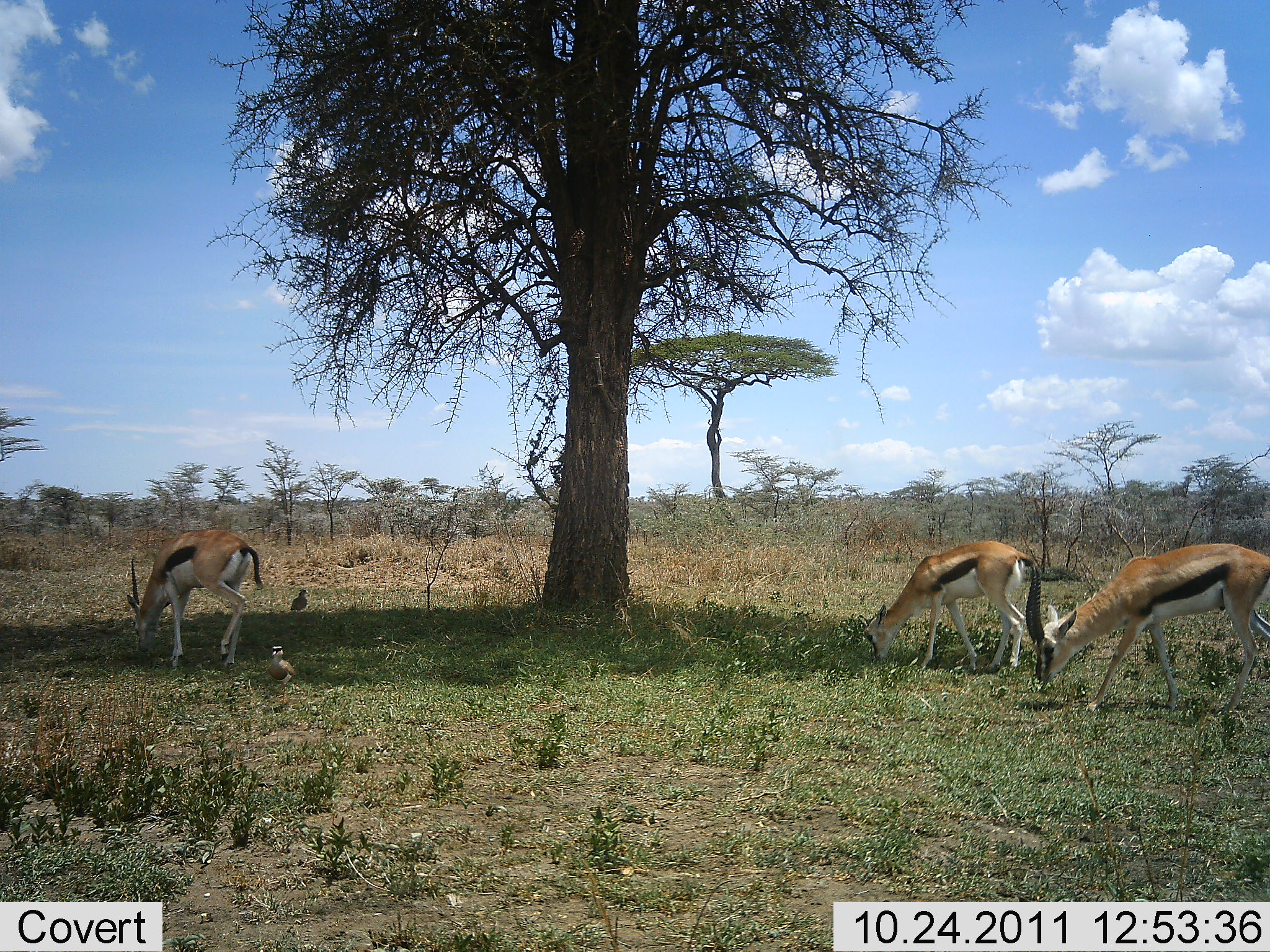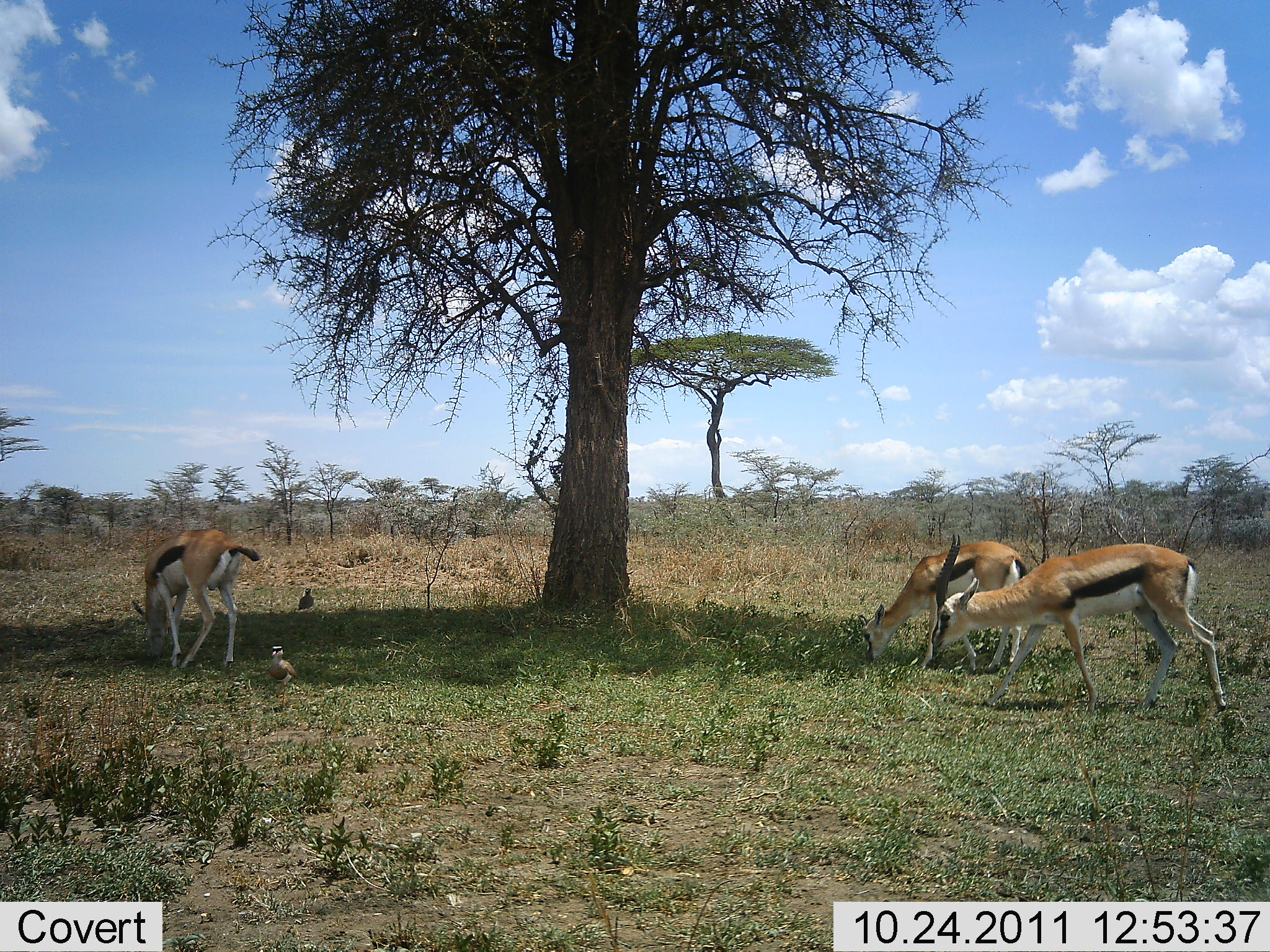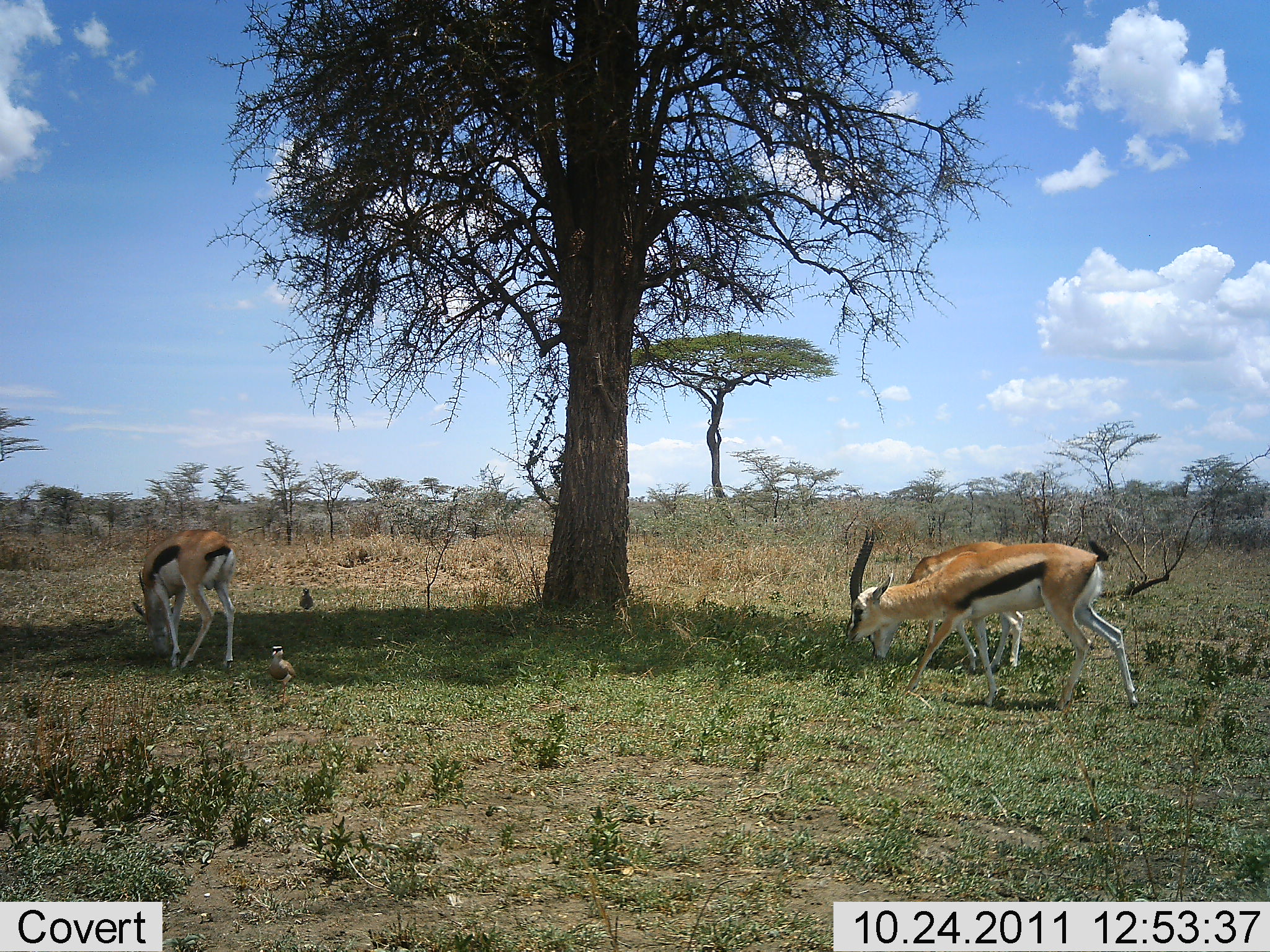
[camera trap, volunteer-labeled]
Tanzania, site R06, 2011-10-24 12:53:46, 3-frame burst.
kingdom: Animalia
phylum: Chordata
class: Mammalia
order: Artiodactyla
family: Bovidae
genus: Eudorcas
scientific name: Eudorcas thomsonii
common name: thomson's gazelle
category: gazellethomsons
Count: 3.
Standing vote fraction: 33%.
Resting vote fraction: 0%.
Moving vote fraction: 61%.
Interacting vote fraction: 0%.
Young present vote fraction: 0%.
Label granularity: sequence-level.